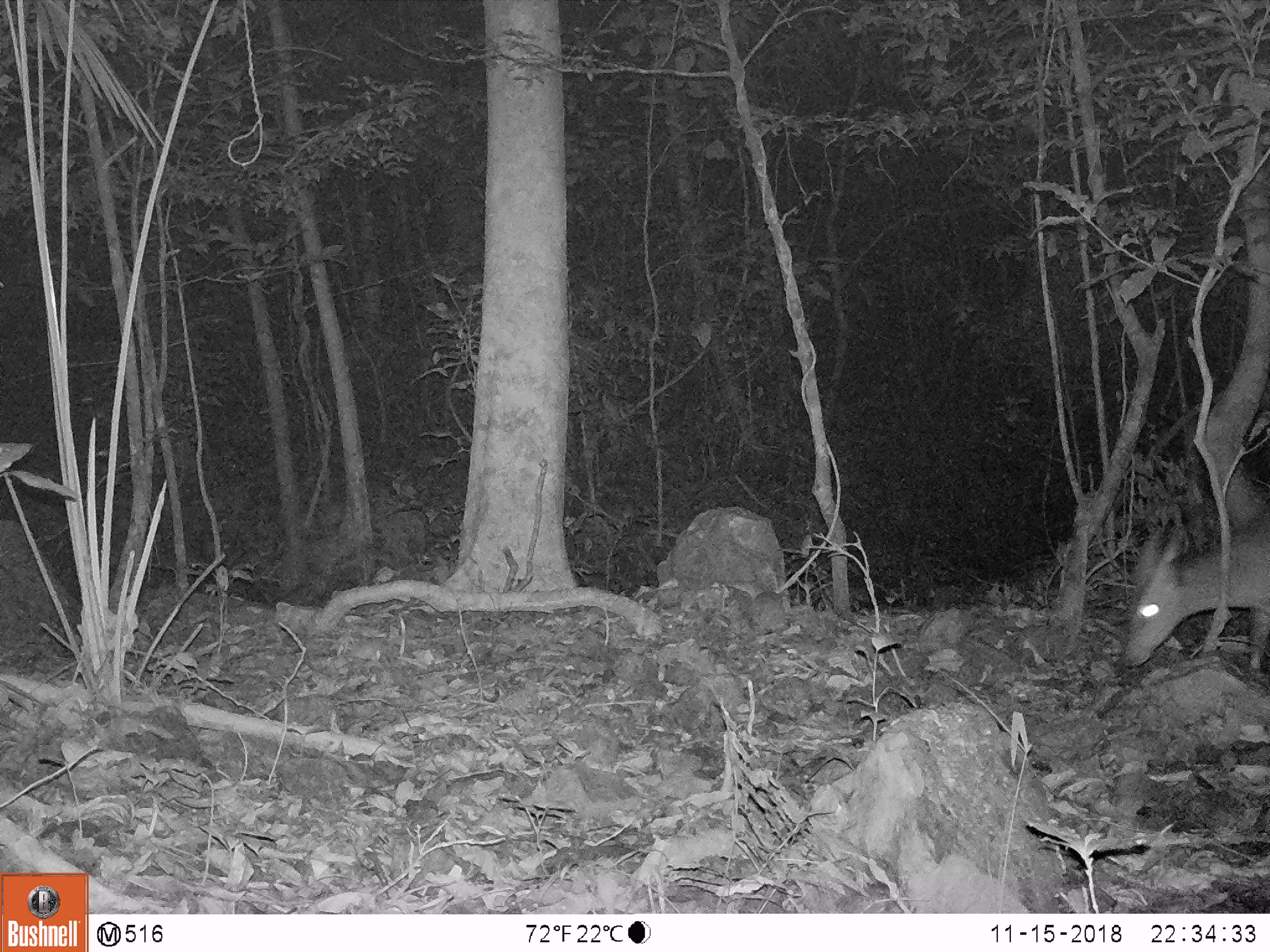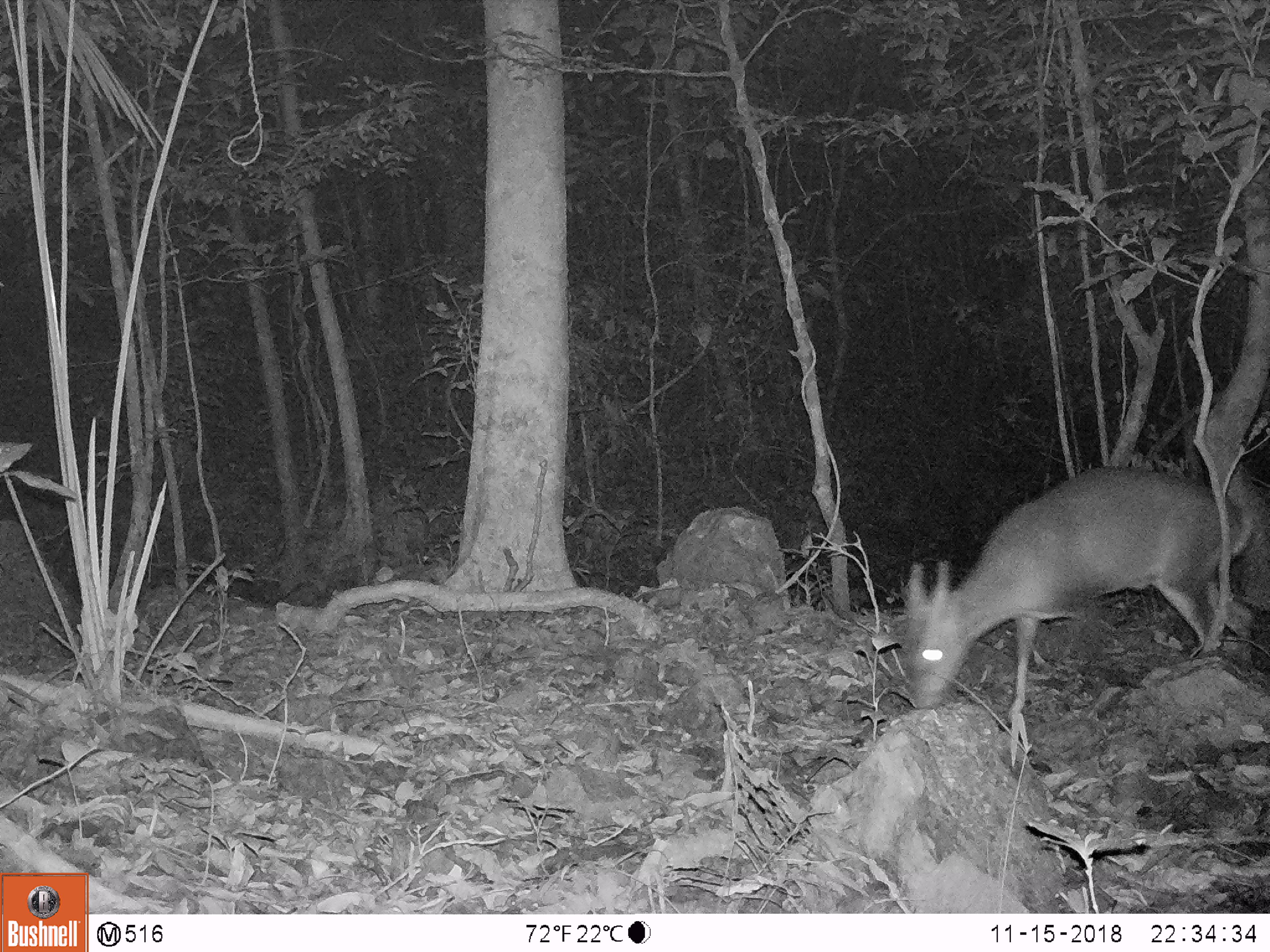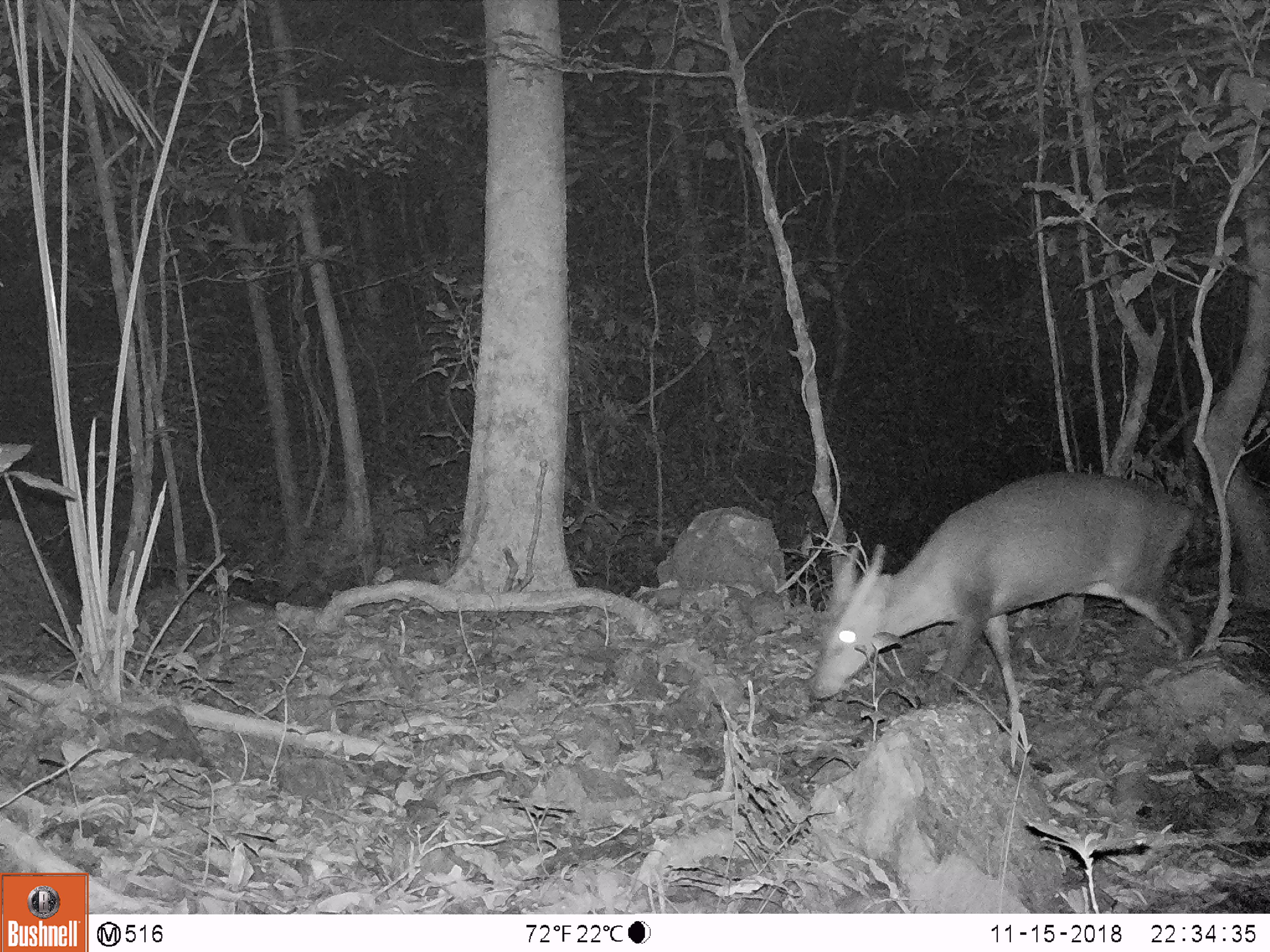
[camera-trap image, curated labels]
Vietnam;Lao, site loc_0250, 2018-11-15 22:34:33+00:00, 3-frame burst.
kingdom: Animalia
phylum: Chordata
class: Mammalia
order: Artiodactyla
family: Cervidae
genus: Muntiacus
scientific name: Muntiacus vuquangensis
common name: large-antlered muntjac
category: large antlered muntjac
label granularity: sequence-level